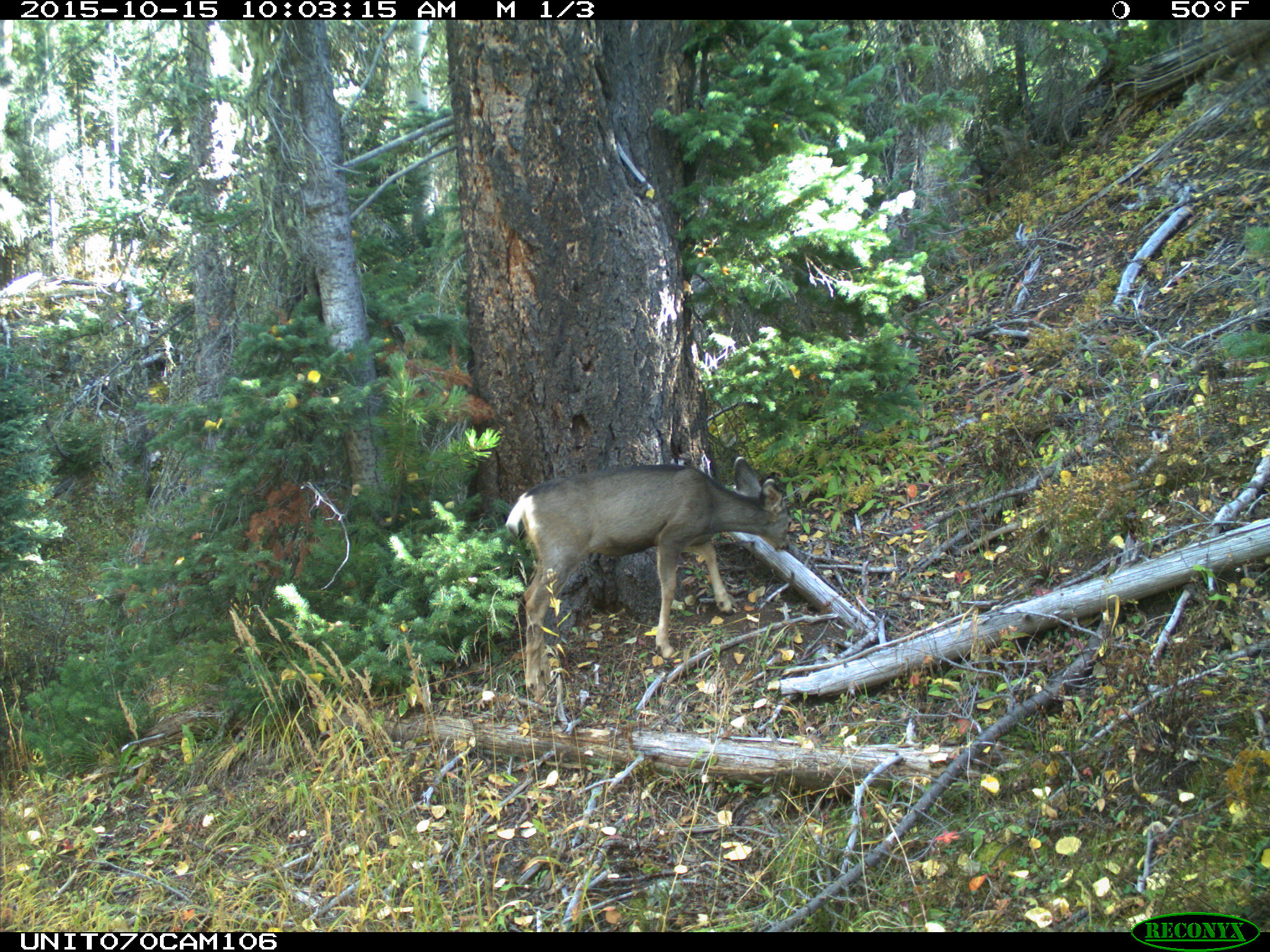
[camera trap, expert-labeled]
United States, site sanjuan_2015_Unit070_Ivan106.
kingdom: Animalia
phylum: Chordata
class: Mammalia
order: Artiodactyla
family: Cervidae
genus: Odocoileus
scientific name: Odocoileus hemionus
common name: mule deer